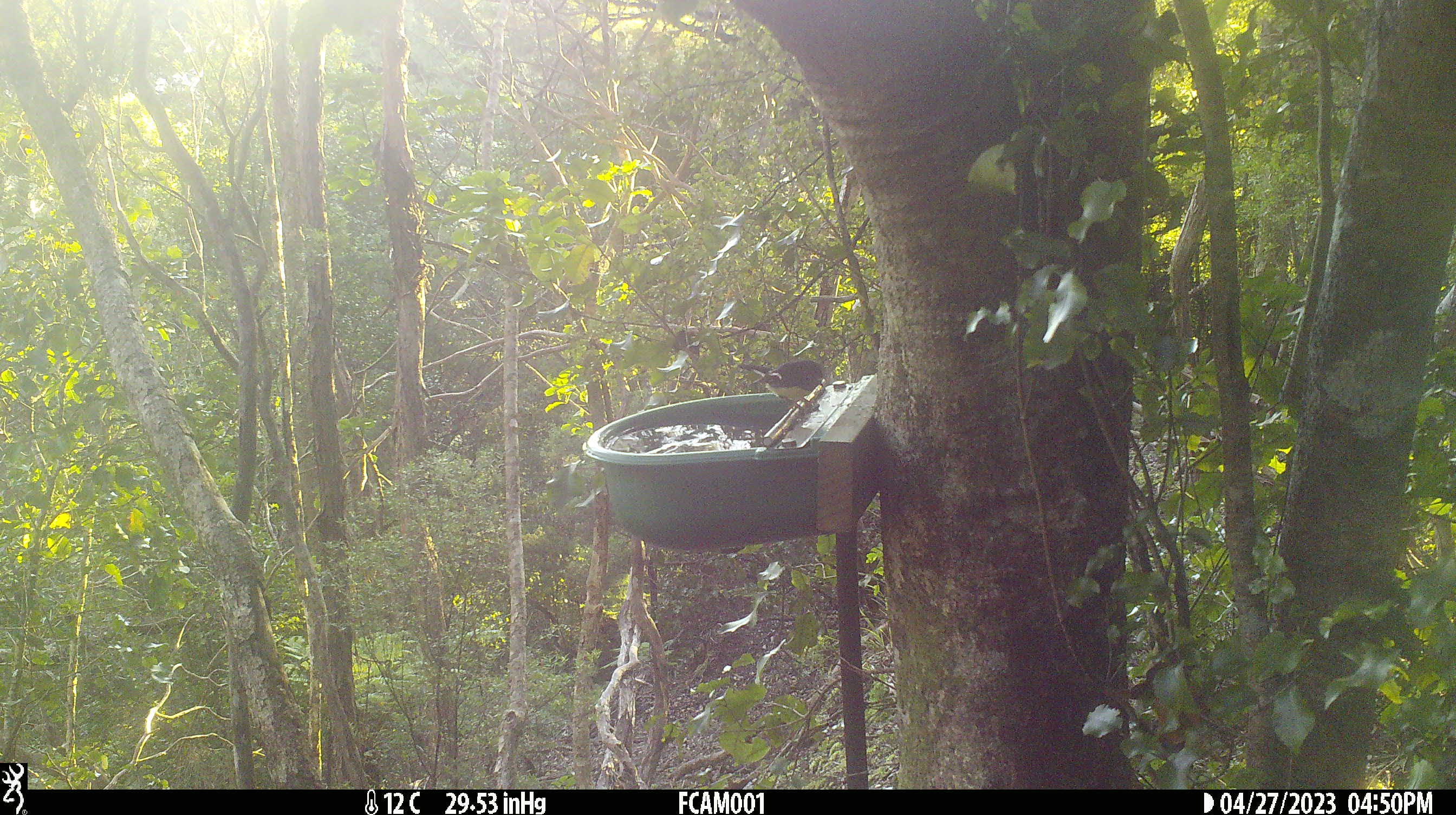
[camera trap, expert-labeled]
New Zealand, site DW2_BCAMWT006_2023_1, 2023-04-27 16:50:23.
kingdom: Animalia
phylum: Chordata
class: Aves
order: Passeriformes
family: Petroicidae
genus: Petroica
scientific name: Petroica macrocephala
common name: tomtit